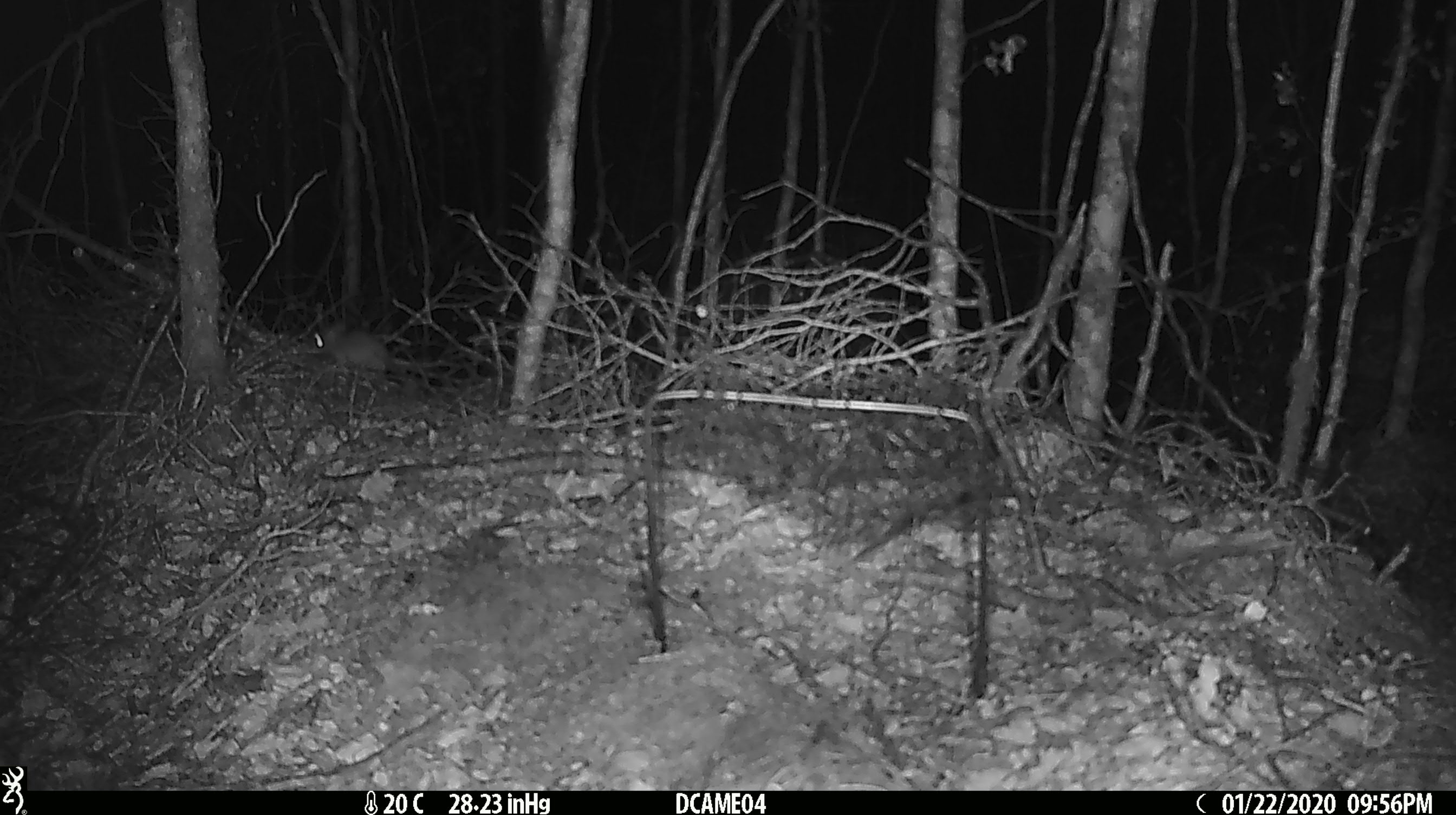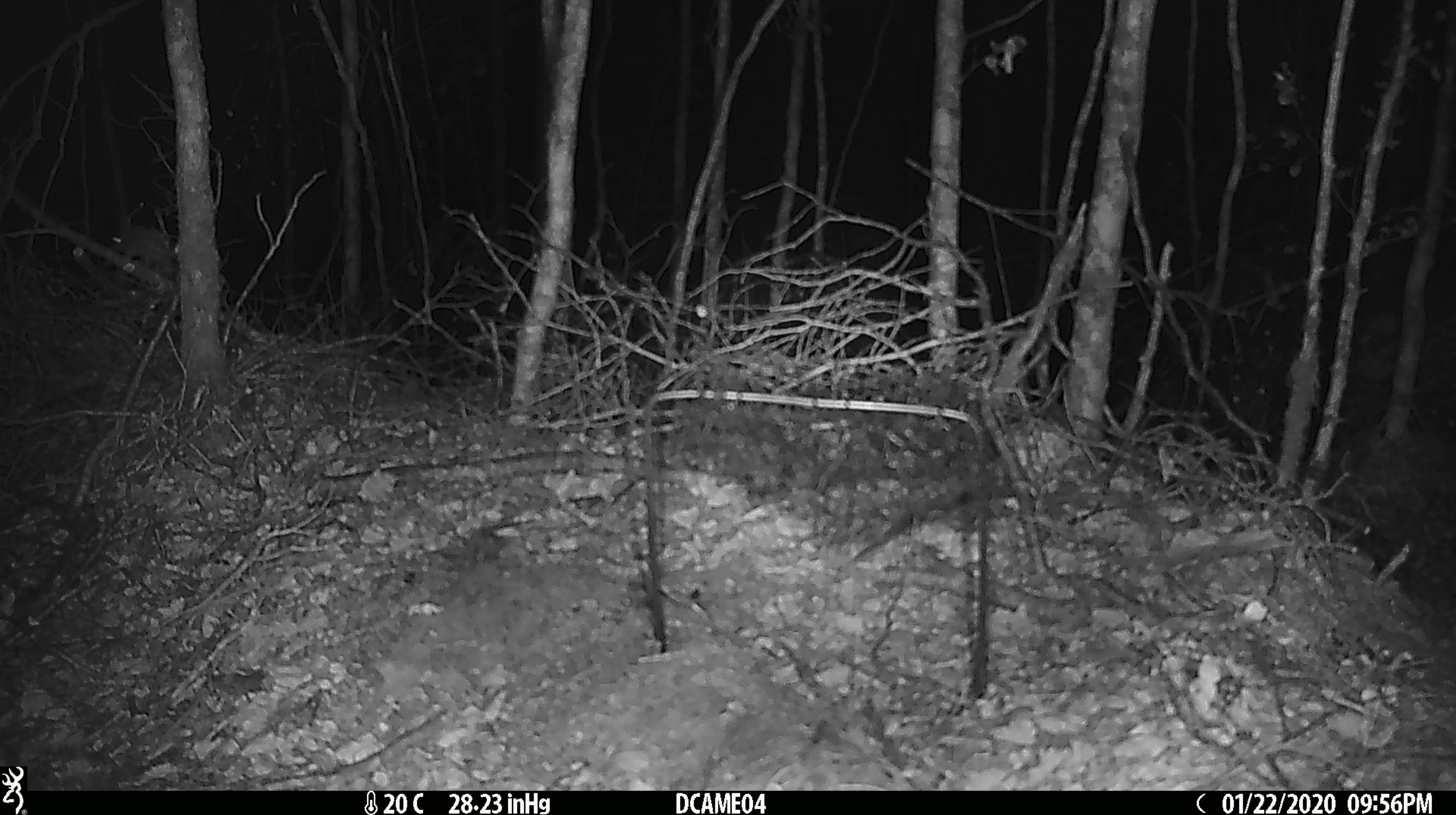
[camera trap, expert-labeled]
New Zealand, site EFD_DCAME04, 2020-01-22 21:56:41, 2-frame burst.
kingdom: Animalia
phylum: Chordata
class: Mammalia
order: Rodentia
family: Muridae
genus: Mus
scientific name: Mus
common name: mouse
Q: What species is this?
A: Mouse (Mus).